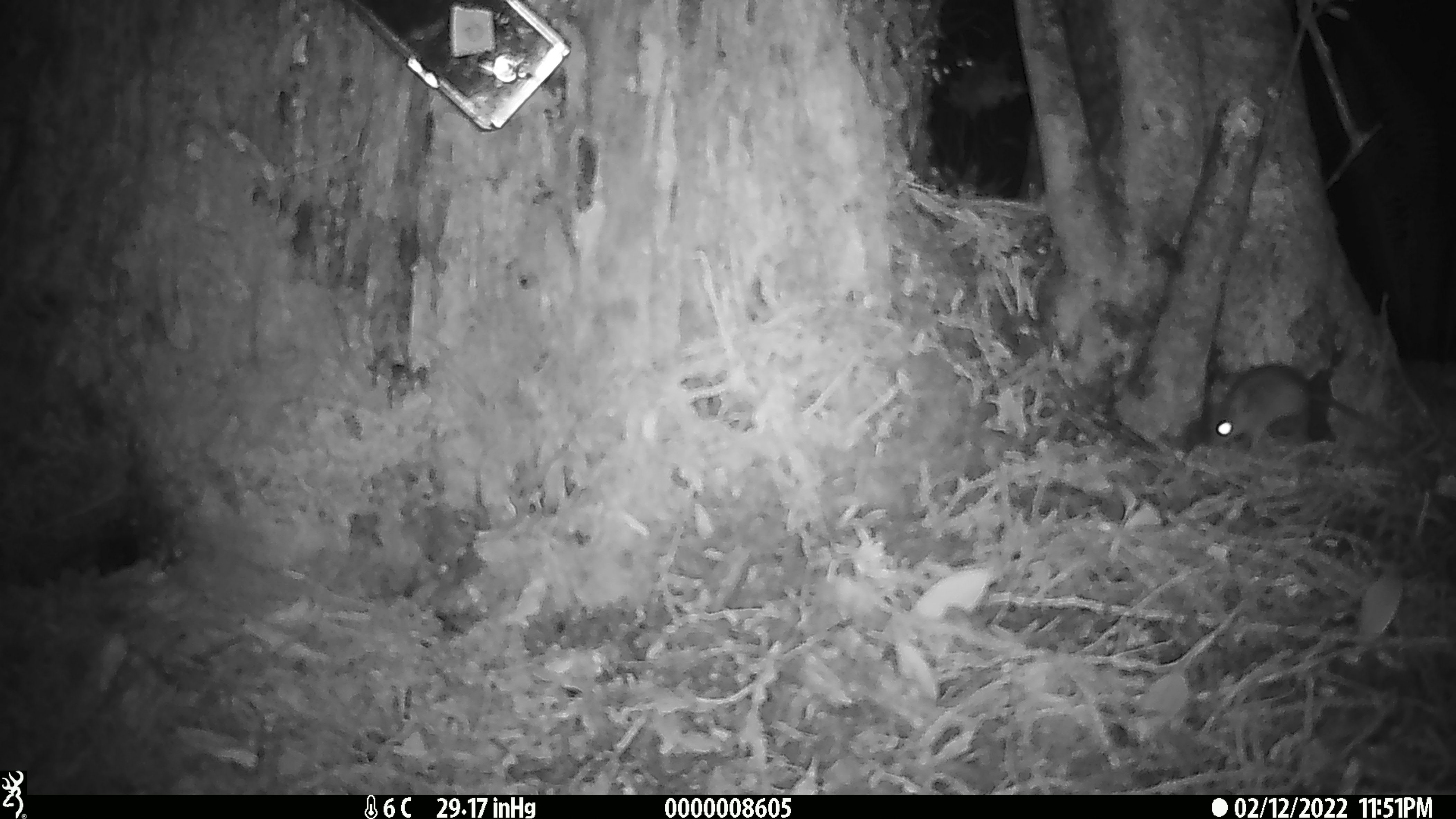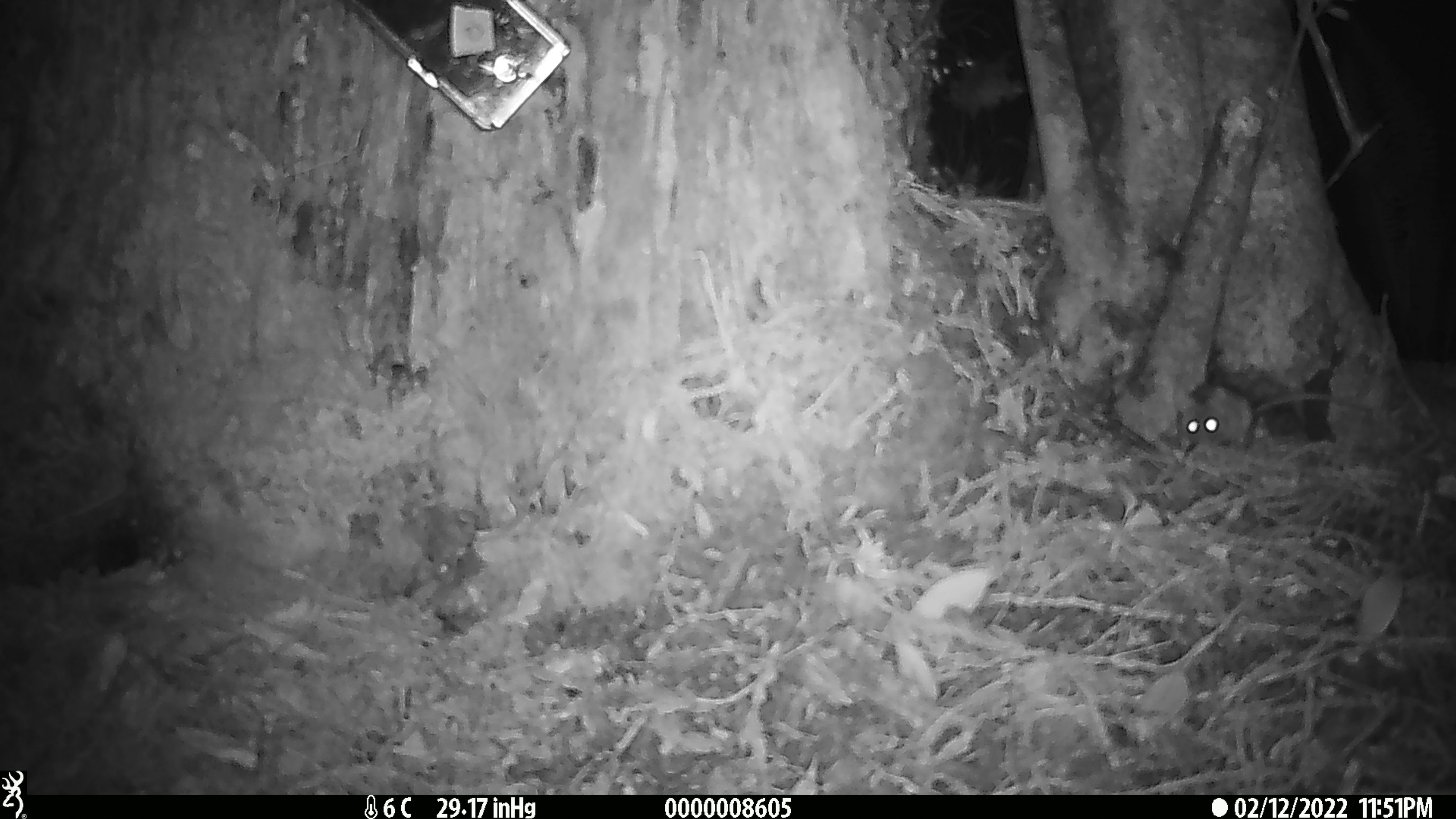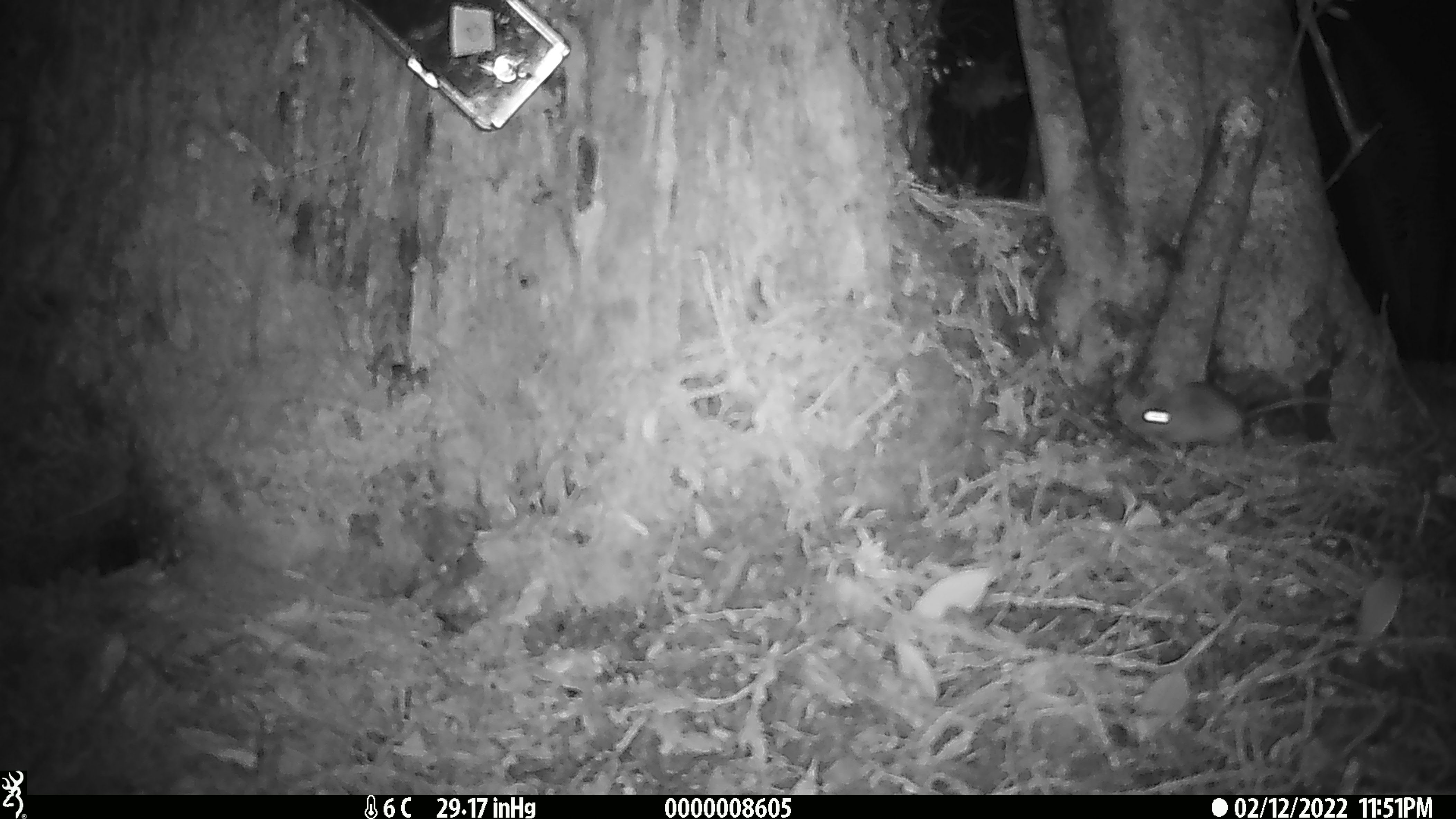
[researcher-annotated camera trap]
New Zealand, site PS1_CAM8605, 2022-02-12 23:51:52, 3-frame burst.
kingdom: Animalia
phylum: Chordata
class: Mammalia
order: Rodentia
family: Muridae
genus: Mus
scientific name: Mus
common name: mouse